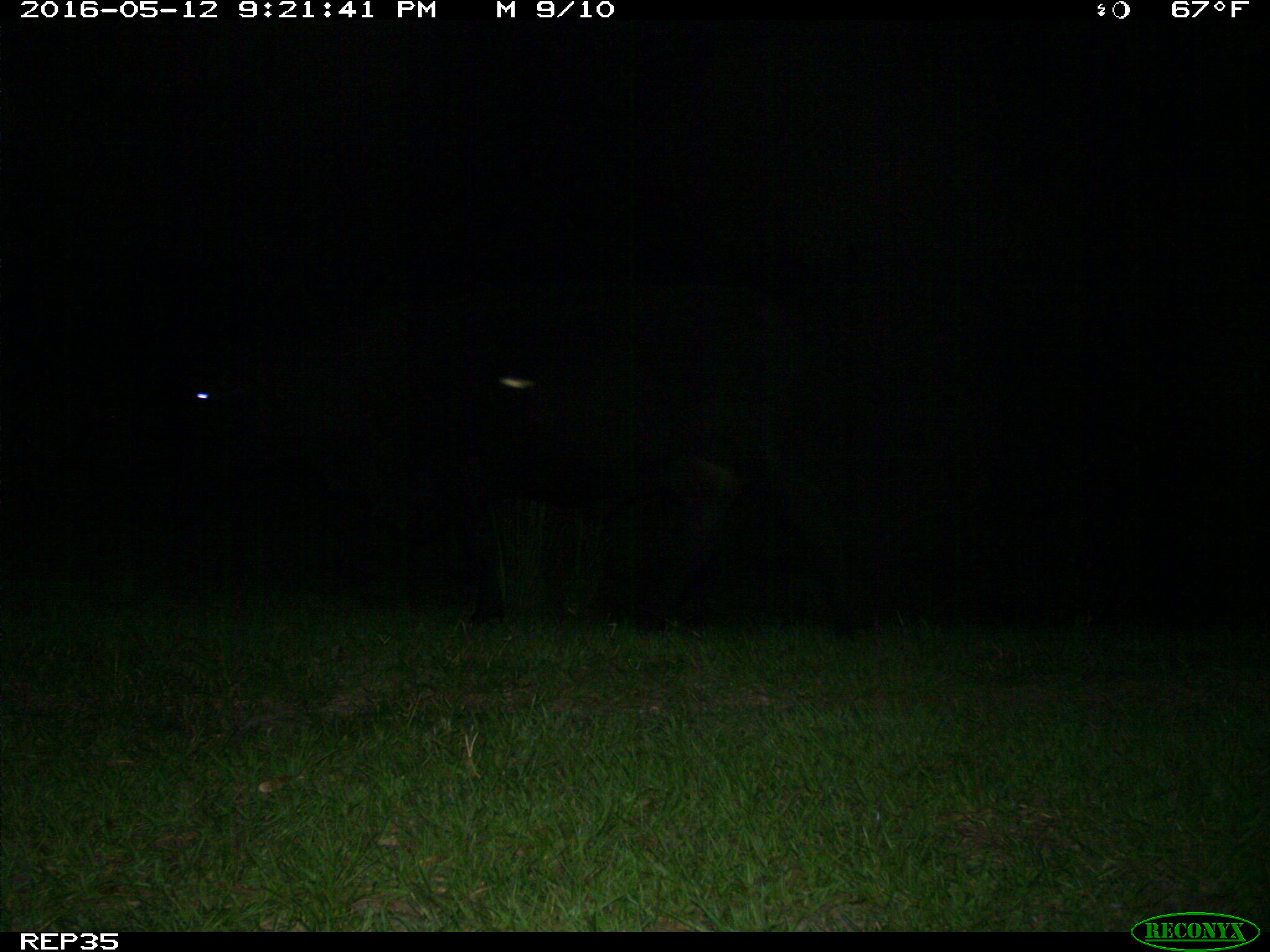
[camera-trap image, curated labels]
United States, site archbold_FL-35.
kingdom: Animalia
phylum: Chordata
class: Mammalia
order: Artiodactyla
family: Bovidae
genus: Bos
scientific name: Bos taurus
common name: domestic cow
Bos taurus (domestic cow).